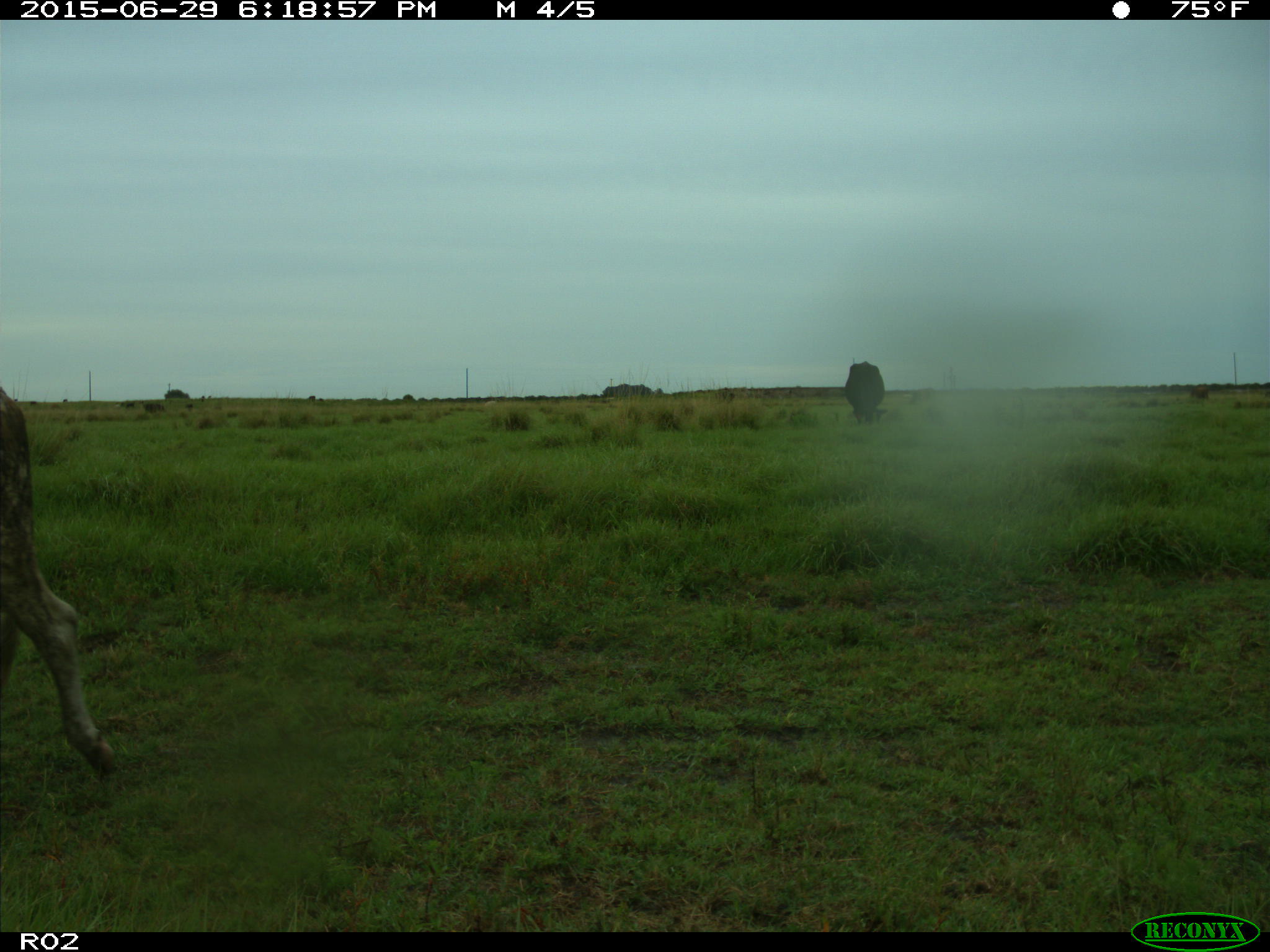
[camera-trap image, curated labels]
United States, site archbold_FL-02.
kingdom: Animalia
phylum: Chordata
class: Mammalia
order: Artiodactyla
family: Bovidae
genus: Bos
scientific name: Bos taurus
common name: domestic cow